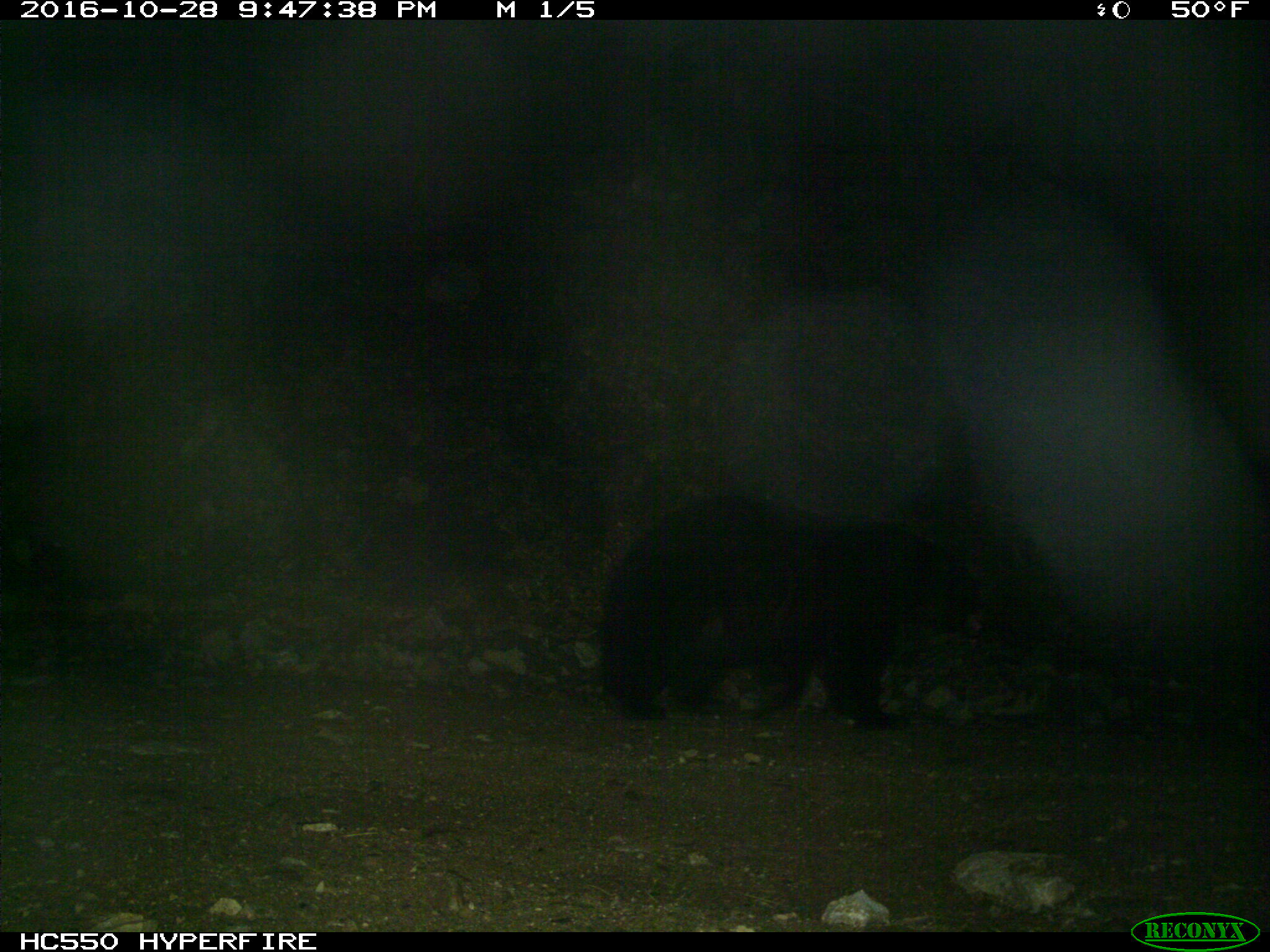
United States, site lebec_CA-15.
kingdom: Animalia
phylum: Chordata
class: Mammalia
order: Carnivora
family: Ursidae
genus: Ursus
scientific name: Ursus americanus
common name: american black bear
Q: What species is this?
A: Ursus americanus (american black bear).